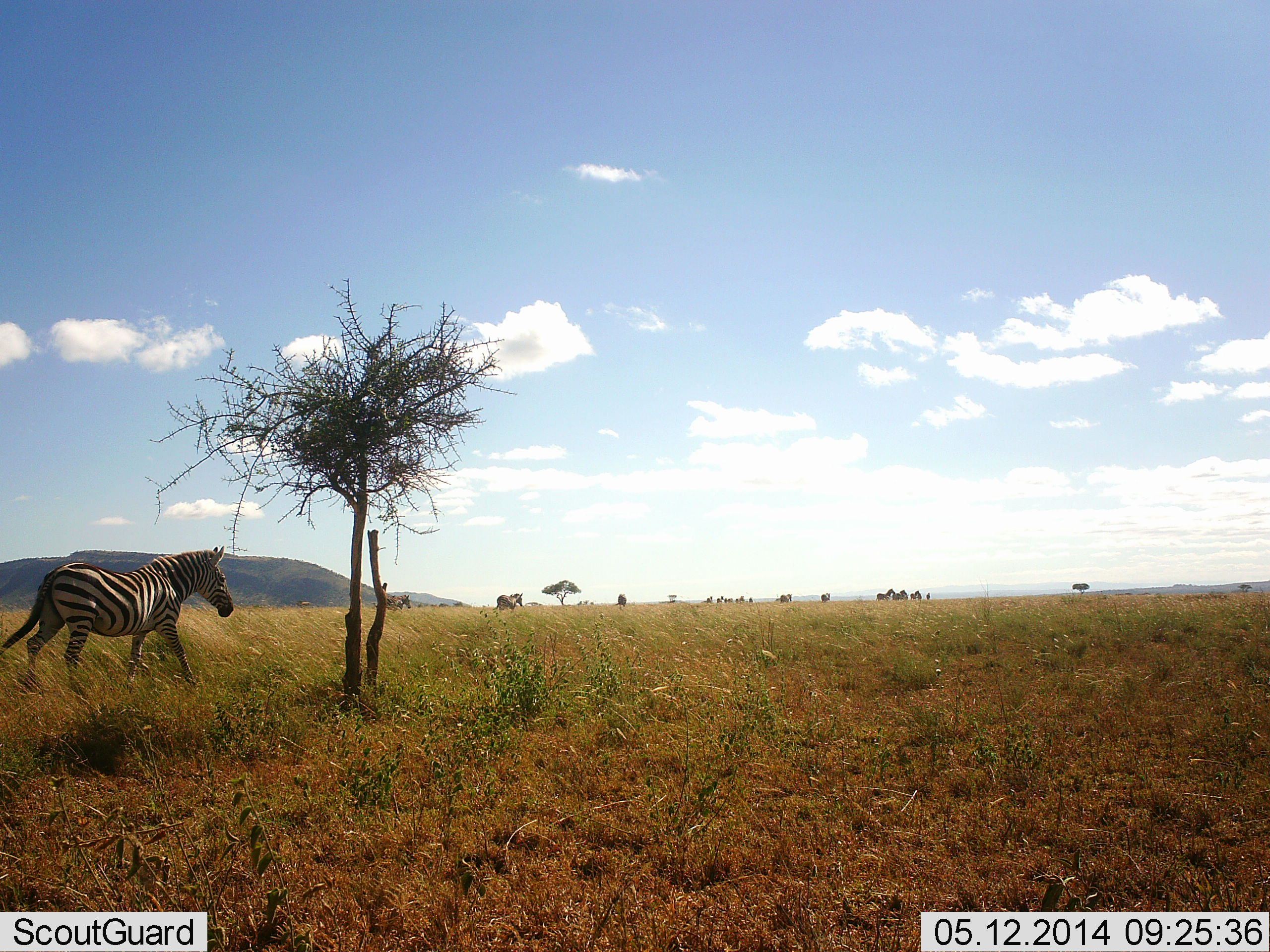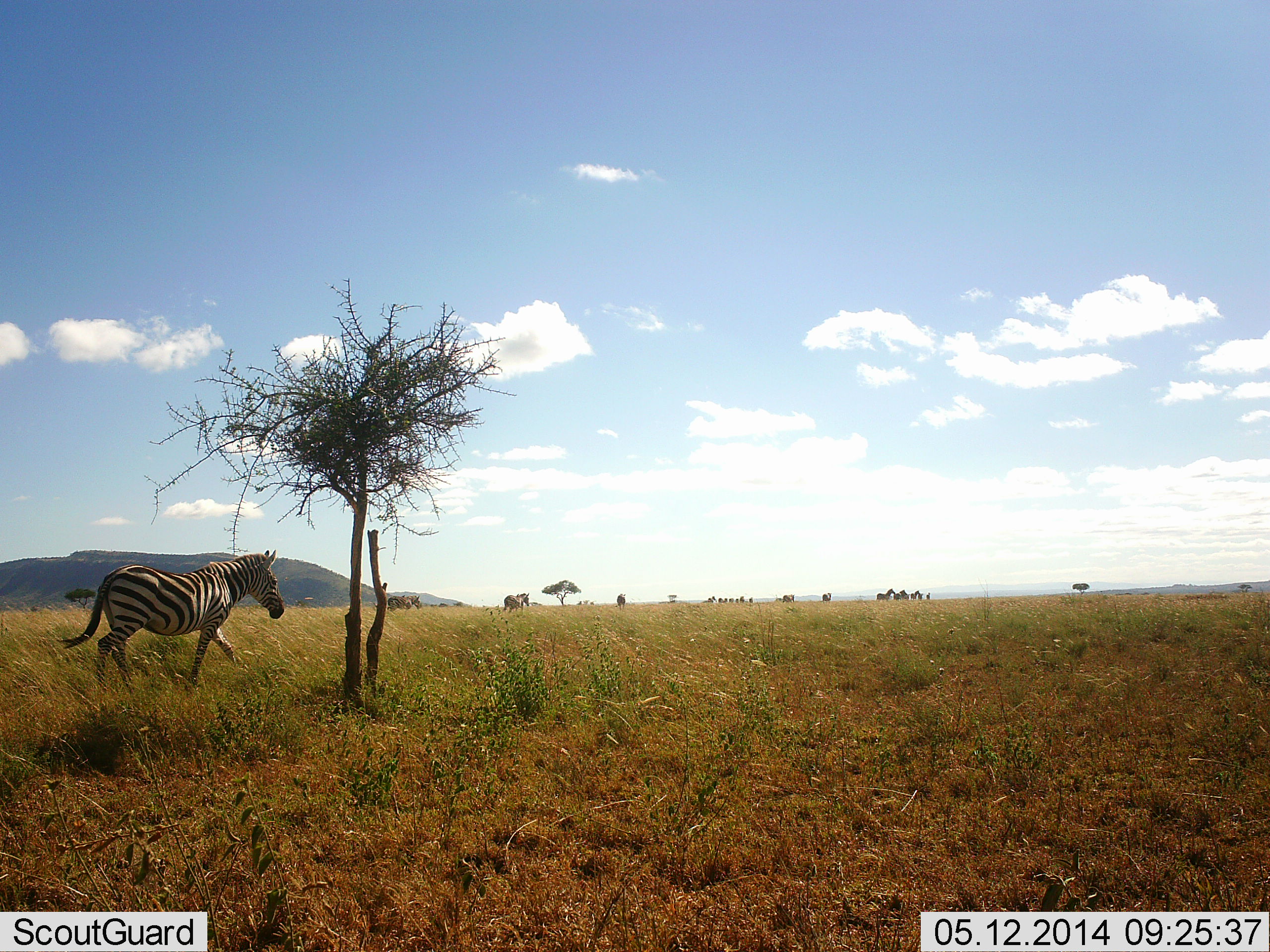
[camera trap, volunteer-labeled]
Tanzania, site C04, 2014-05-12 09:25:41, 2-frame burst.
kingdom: Animalia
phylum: Chordata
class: Mammalia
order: Perissodactyla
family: Equidae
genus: Equus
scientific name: Equus quagga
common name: plains zebra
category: zebra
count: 9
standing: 23%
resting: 2%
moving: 98%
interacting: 3%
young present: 0%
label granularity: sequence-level